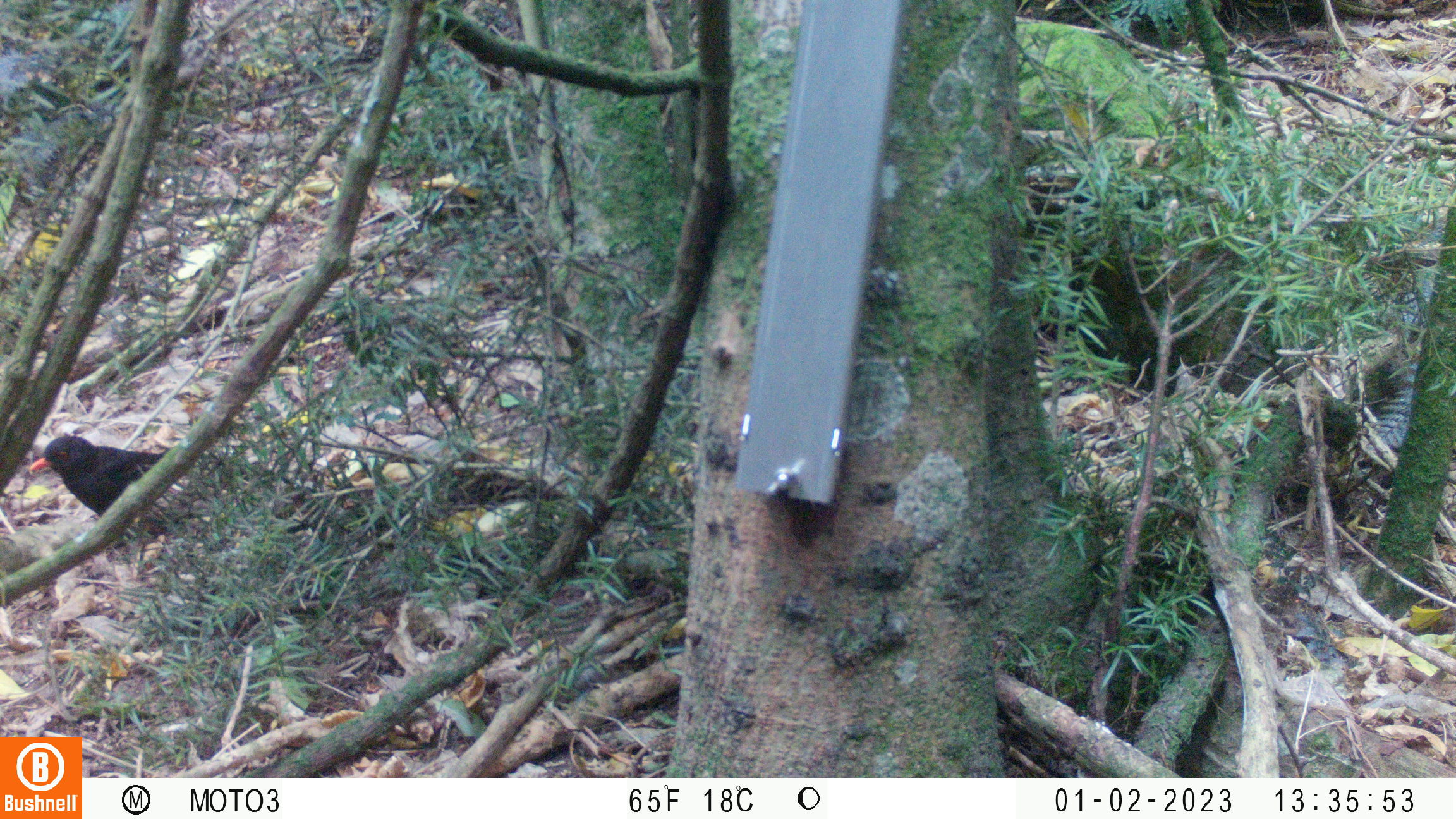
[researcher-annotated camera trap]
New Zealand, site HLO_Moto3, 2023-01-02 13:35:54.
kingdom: Animalia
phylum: Chordata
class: Aves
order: Passeriformes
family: Turdidae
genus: Turdus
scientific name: Turdus merula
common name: eurasian blackbird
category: blackbird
Blackbird (eurasian blackbird) (Turdus merula).